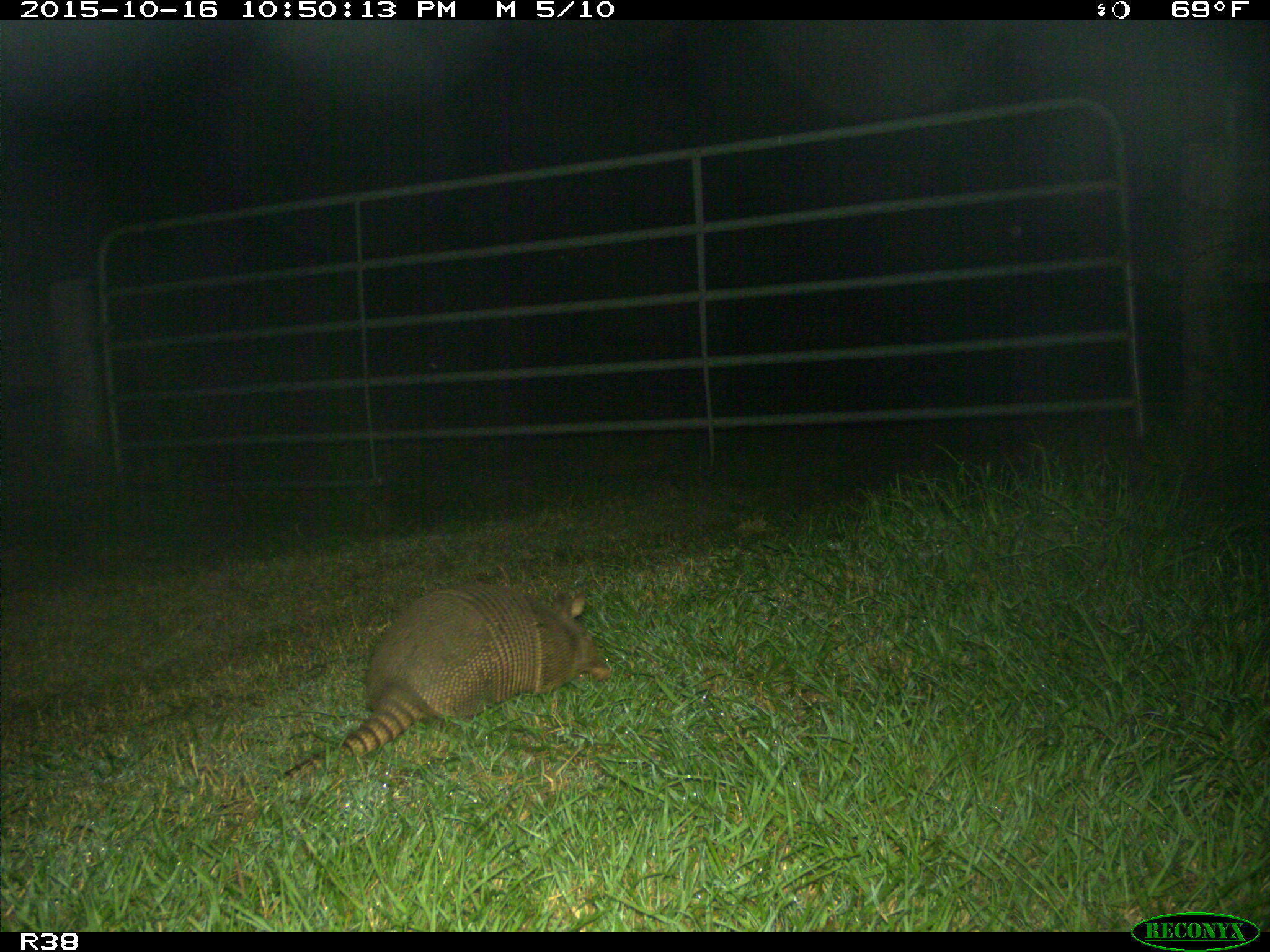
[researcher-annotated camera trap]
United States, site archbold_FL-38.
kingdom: Animalia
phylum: Chordata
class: Mammalia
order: Cingulata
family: Dasypodidae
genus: Dasypus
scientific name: Dasypus novemcinctus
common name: nine-banded armadillo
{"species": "Dasypus novemcinctus (nine-banded armadillo)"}